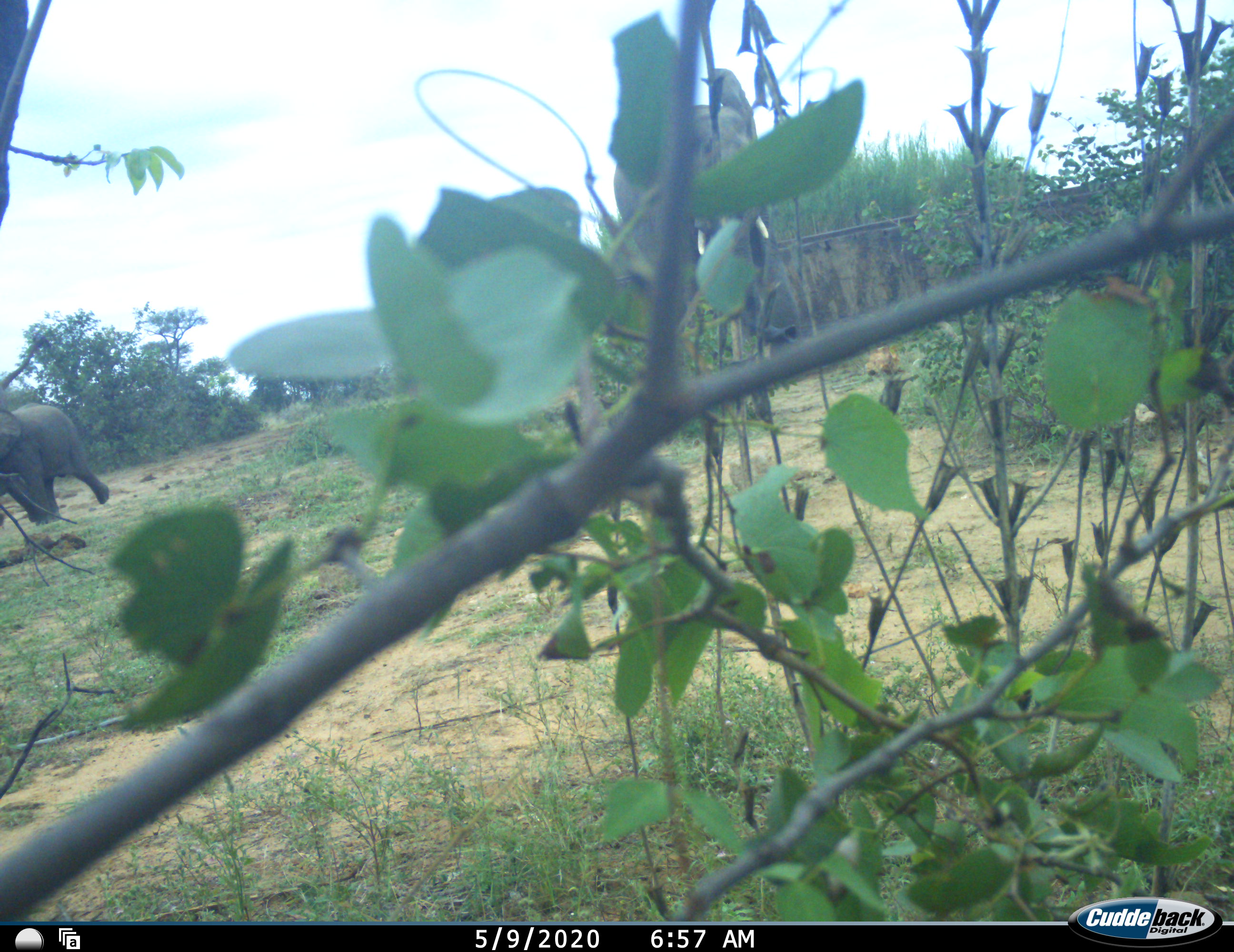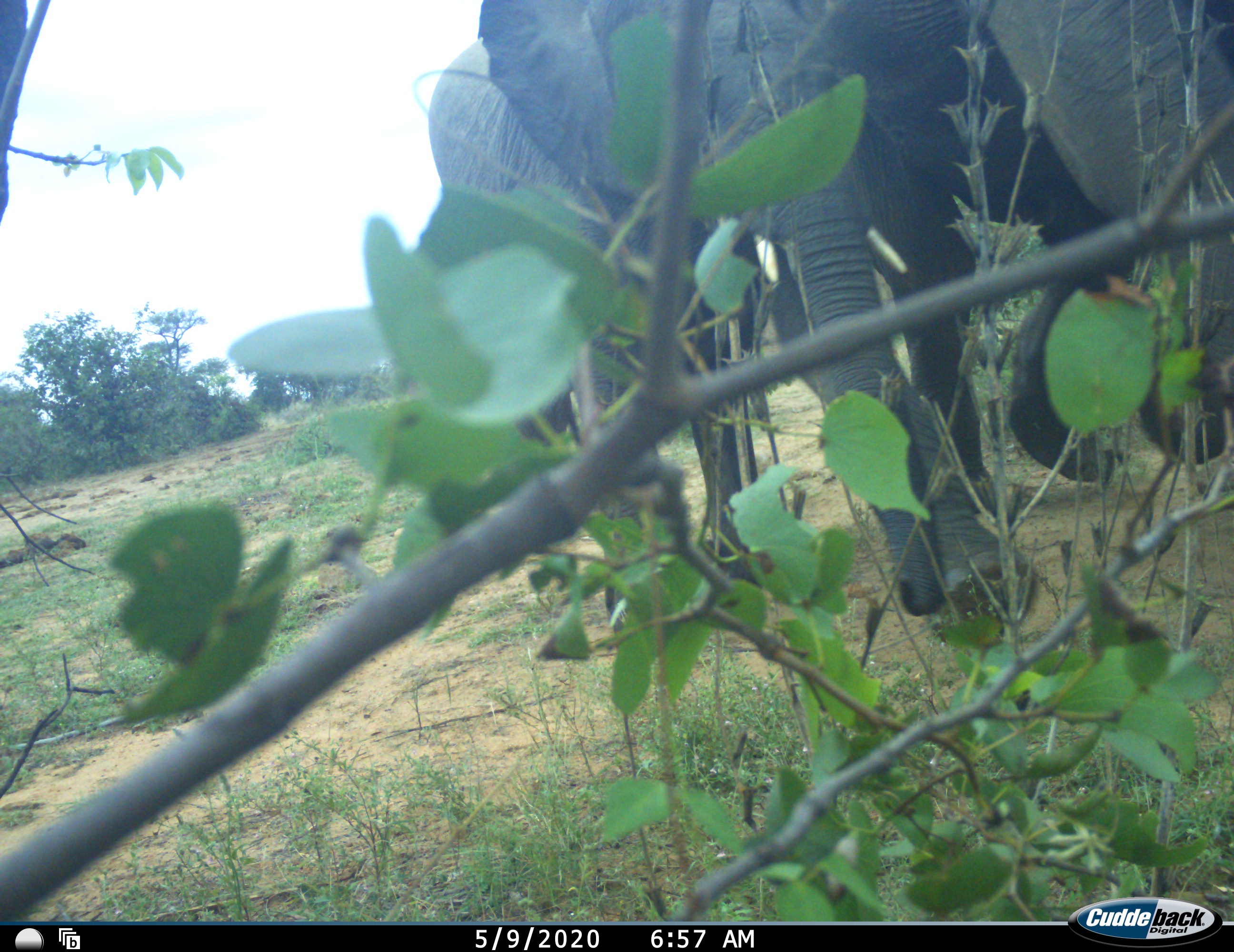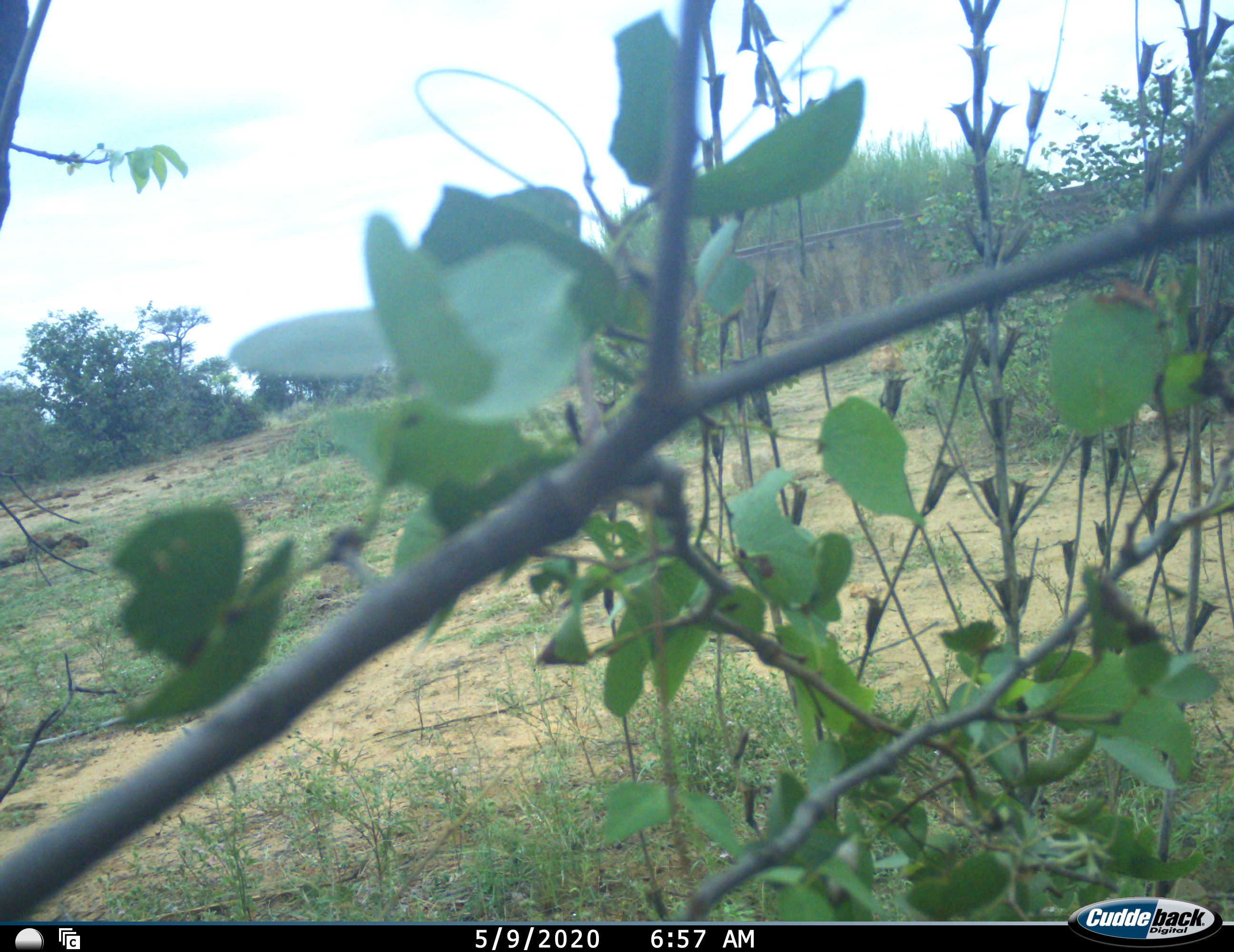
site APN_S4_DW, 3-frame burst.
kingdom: Animalia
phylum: Chordata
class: Mammalia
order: Proboscidea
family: Elephantidae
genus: Loxodonta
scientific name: Loxodonta africana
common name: african bush elephant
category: elephant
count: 3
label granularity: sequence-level